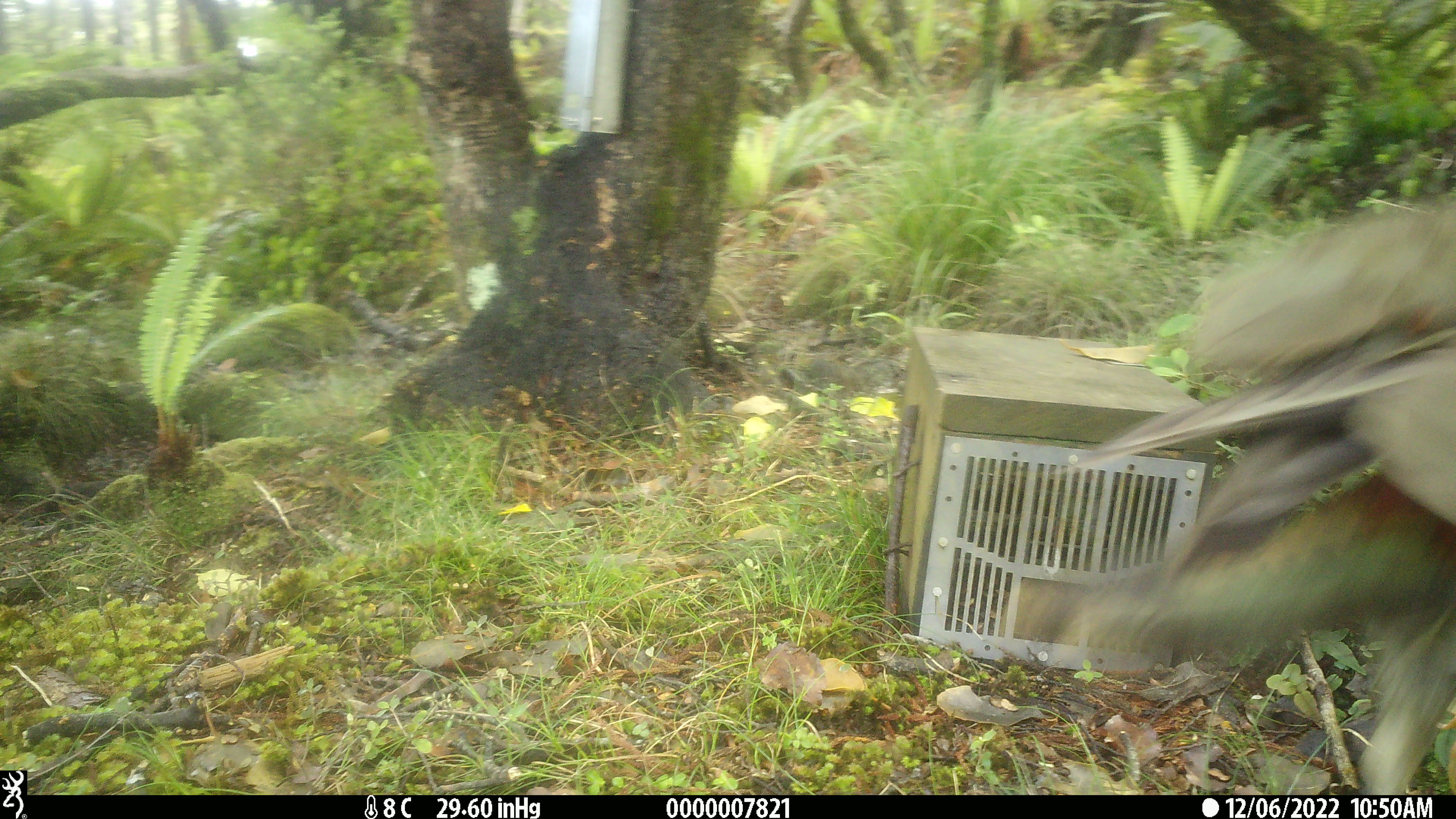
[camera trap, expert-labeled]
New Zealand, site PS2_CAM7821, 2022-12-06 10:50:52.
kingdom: Animalia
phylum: Chordata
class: Aves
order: Psittaciformes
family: Strigopidae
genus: Nestor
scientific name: Nestor notabilis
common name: kea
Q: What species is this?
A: Kea (Nestor notabilis).